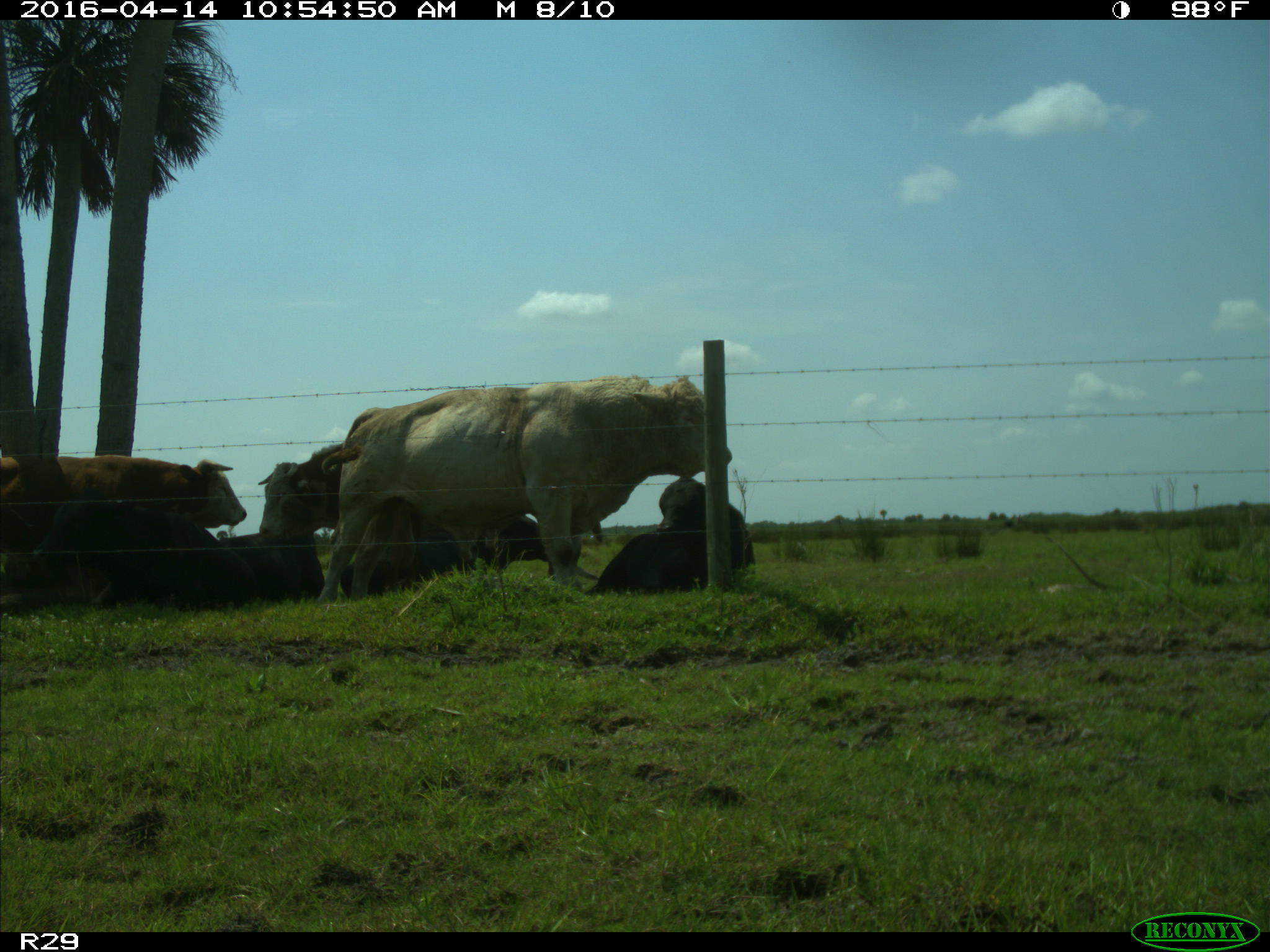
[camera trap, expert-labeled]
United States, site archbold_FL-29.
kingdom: Animalia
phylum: Chordata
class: Mammalia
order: Artiodactyla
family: Bovidae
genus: Bos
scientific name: Bos taurus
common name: domestic cow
Bos taurus (domestic cow).